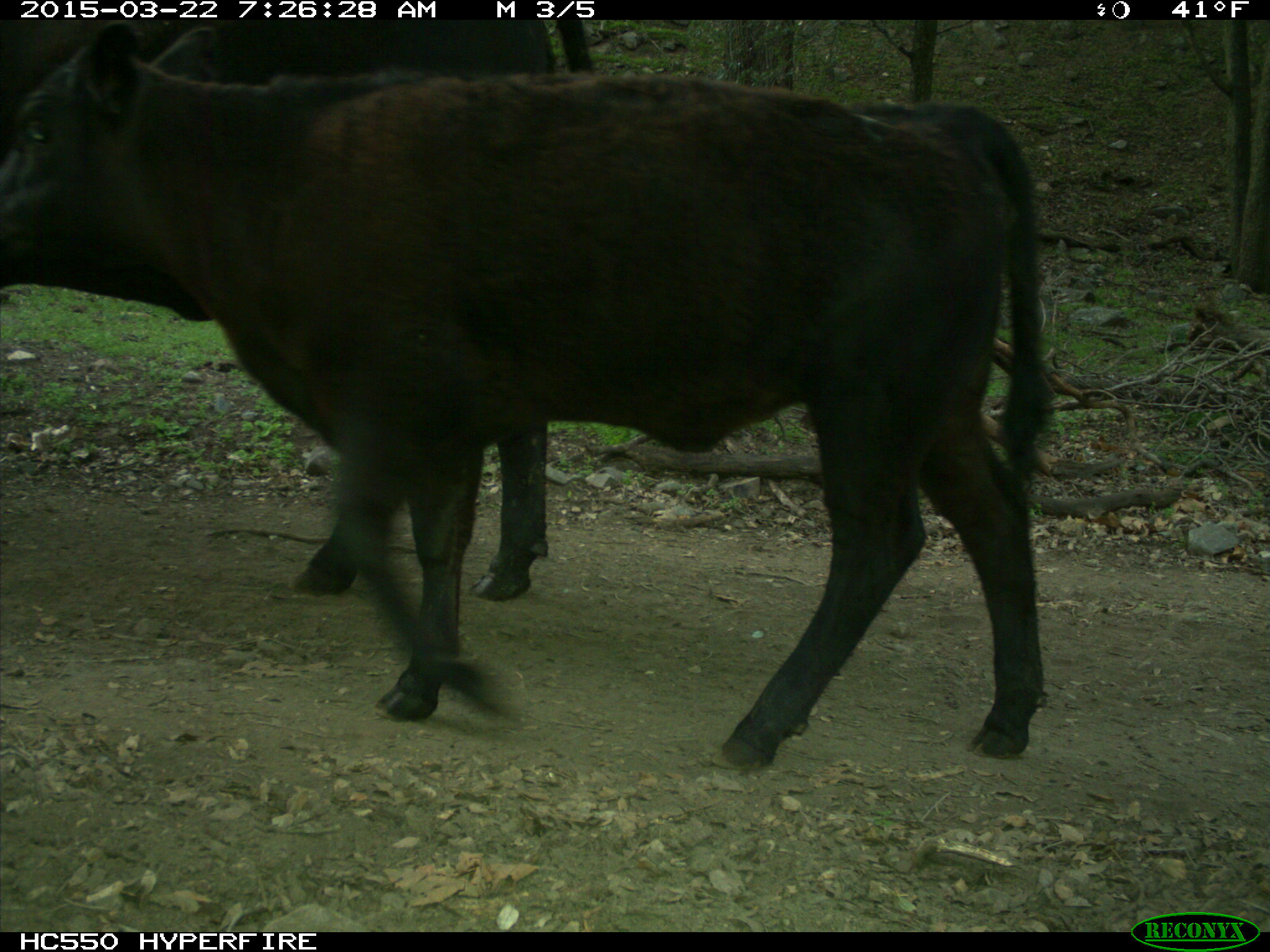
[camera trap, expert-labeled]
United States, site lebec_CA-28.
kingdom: Animalia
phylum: Chordata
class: Mammalia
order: Artiodactyla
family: Bovidae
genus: Bos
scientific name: Bos taurus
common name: domestic cow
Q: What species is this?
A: Bos taurus (domestic cow).